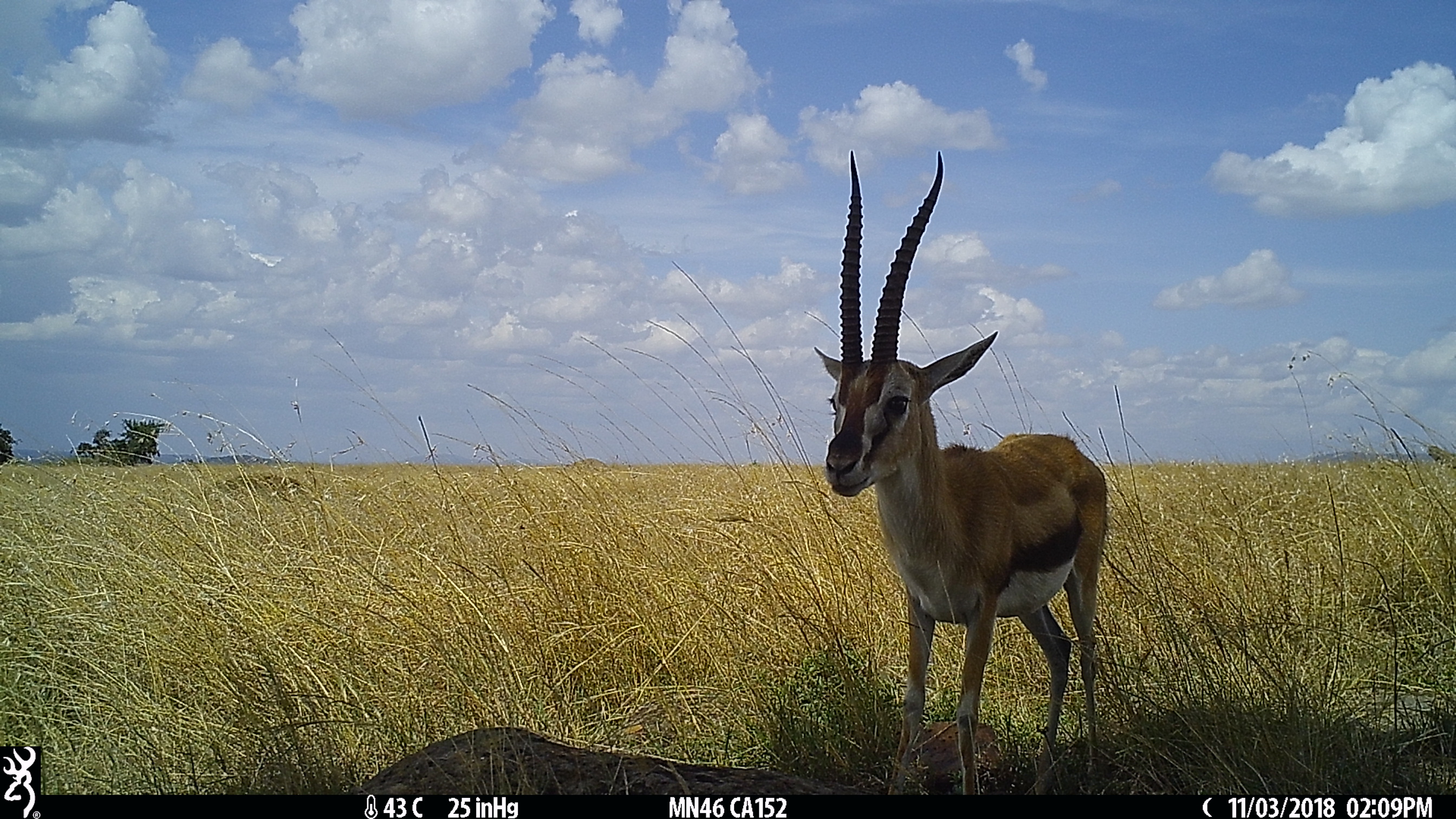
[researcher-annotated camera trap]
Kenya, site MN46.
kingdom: Animalia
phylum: Chordata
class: Mammalia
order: Artiodactyla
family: Bovidae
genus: Eudorcas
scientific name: Eudorcas thomsonii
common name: thomon's gazelle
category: gazelle thomsons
Gazelle thomsons (thomon's gazelle) (Eudorcas thomsonii).